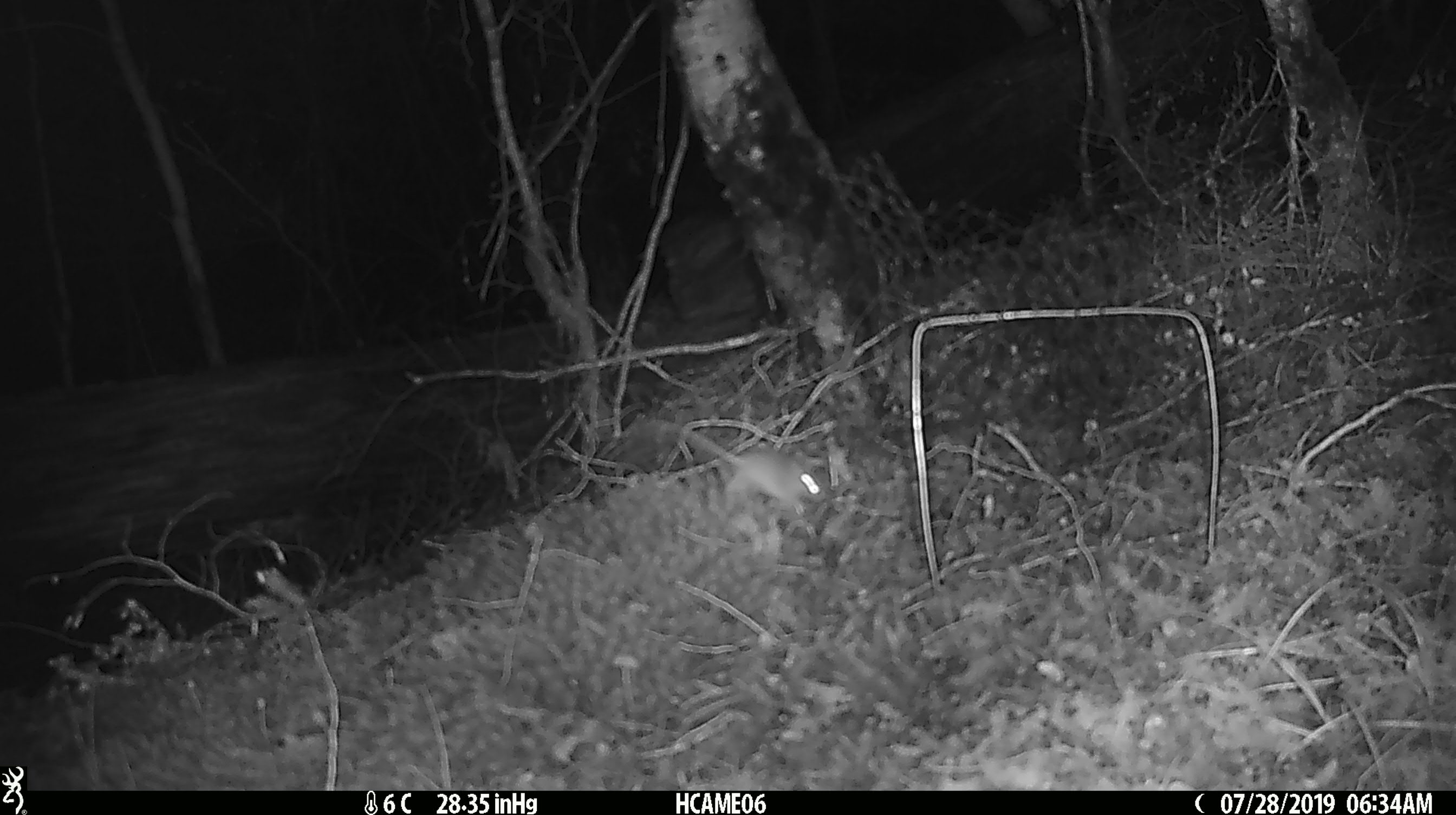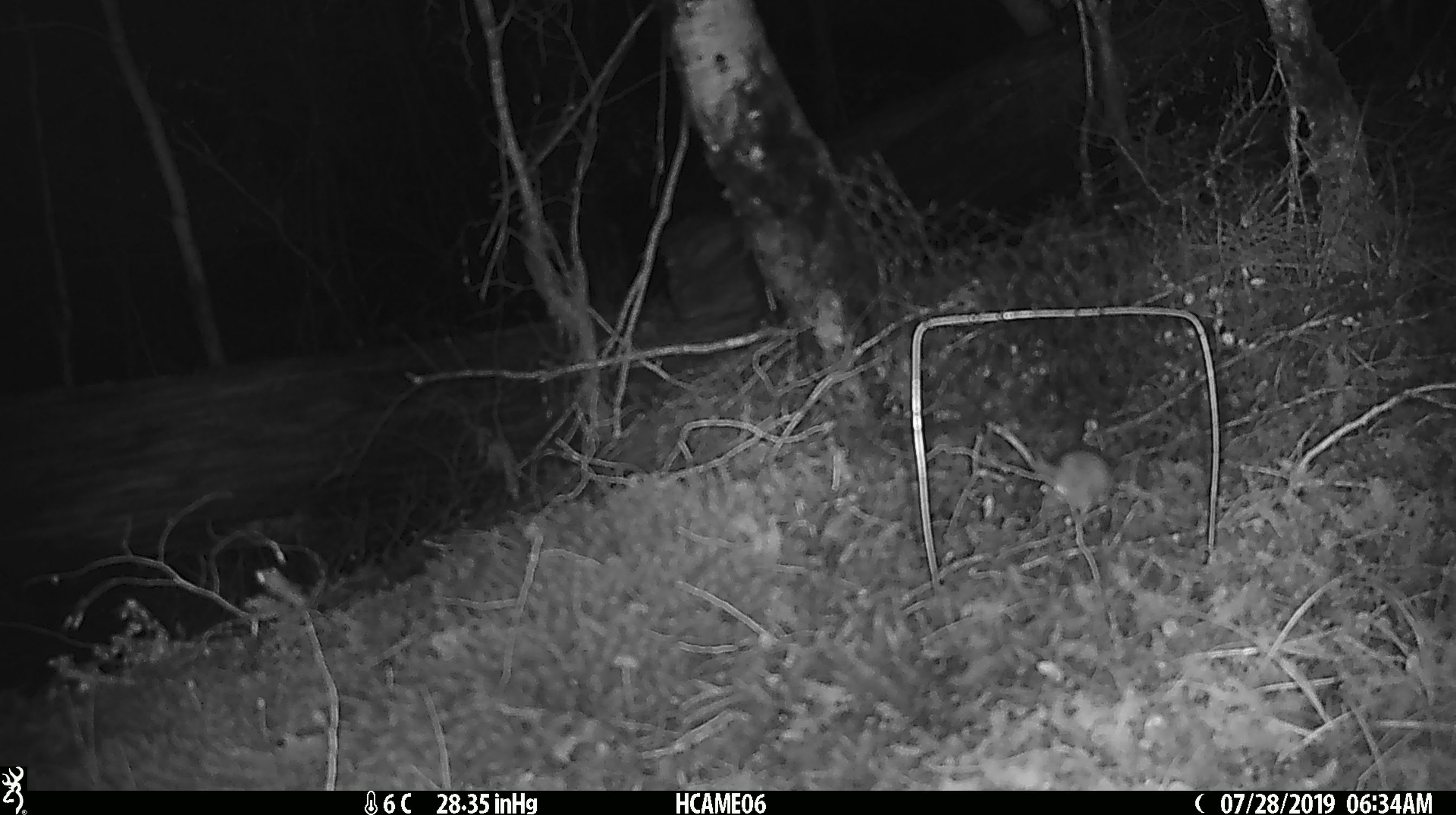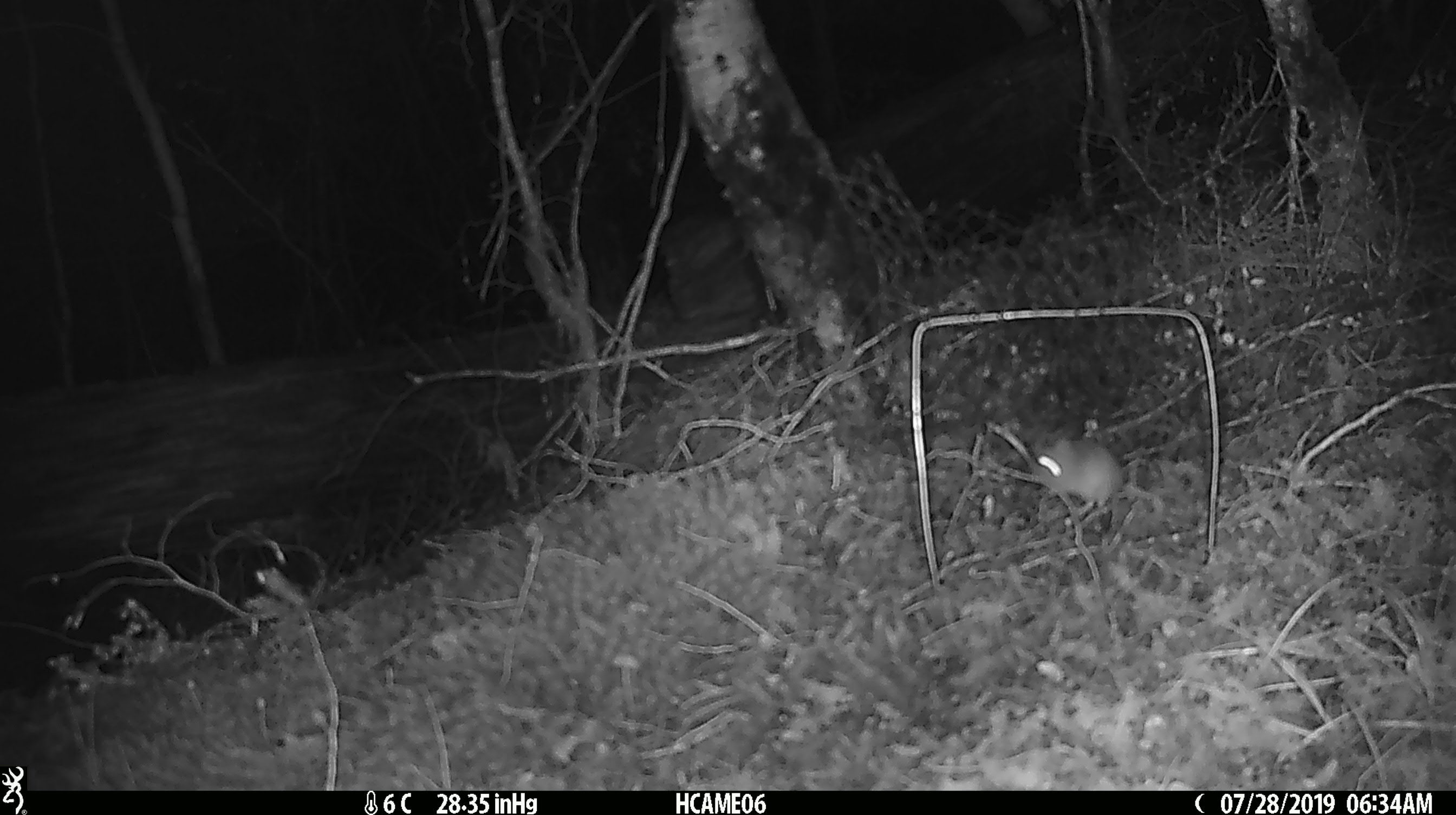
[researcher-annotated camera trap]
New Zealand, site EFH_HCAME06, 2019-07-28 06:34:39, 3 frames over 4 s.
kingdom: Animalia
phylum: Chordata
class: Mammalia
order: Rodentia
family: Muridae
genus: Mus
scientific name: Mus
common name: mouse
Mouse (Mus).